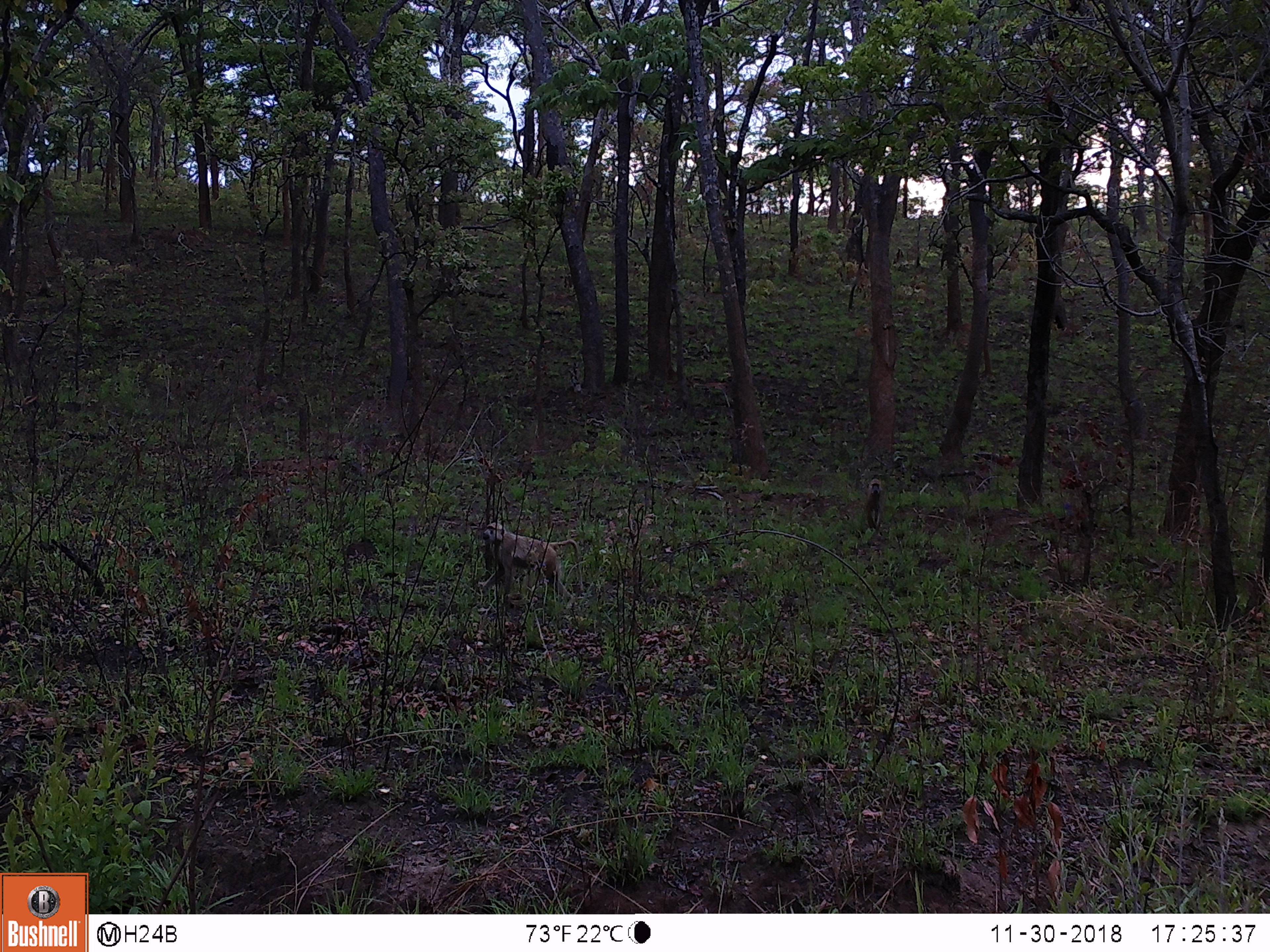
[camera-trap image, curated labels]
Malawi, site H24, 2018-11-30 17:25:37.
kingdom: Animalia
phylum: Chordata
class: Mammalia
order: Primates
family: Cercopithecidae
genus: Papio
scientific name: Papio cynocephalus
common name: yellow baboon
Yellow baboon (Papio cynocephalus), count 2.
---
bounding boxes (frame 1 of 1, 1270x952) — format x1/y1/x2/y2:
yellow baboon: 474/516/583/594; 863/476/885/532